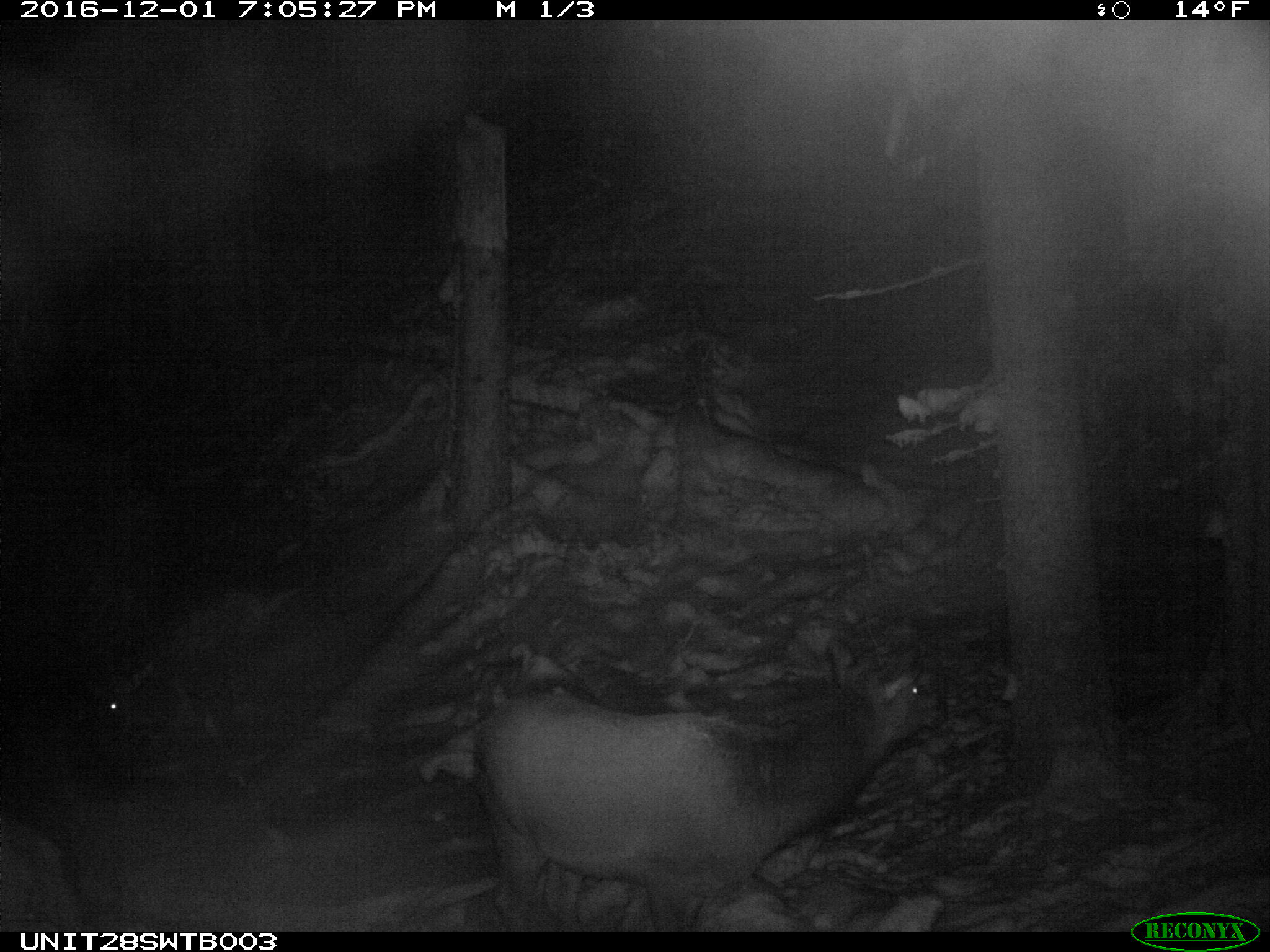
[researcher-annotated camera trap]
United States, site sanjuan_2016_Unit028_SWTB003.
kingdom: Animalia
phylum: Chordata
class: Mammalia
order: Artiodactyla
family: Cervidae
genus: Cervus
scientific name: Cervus elaphus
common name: red deer